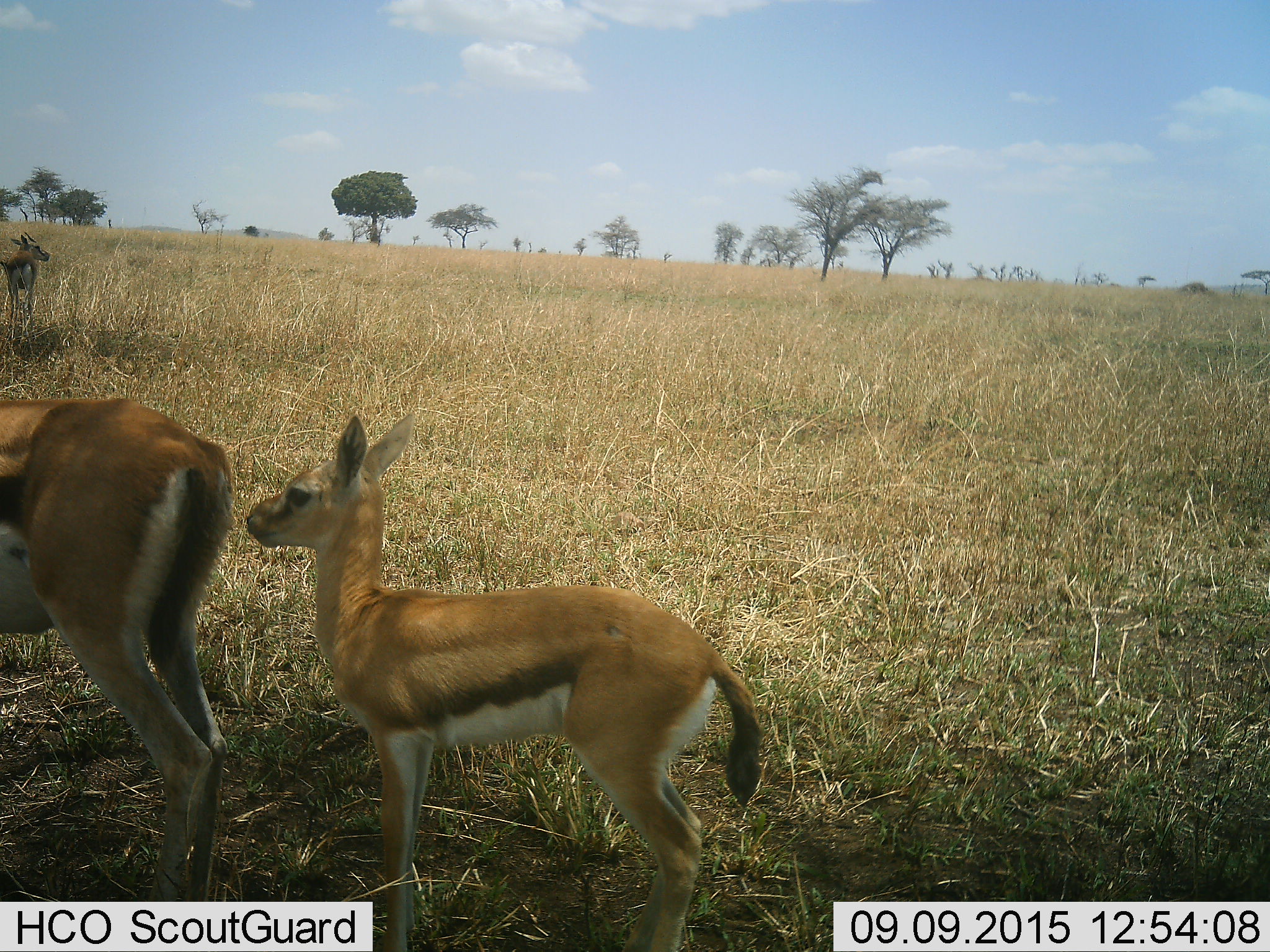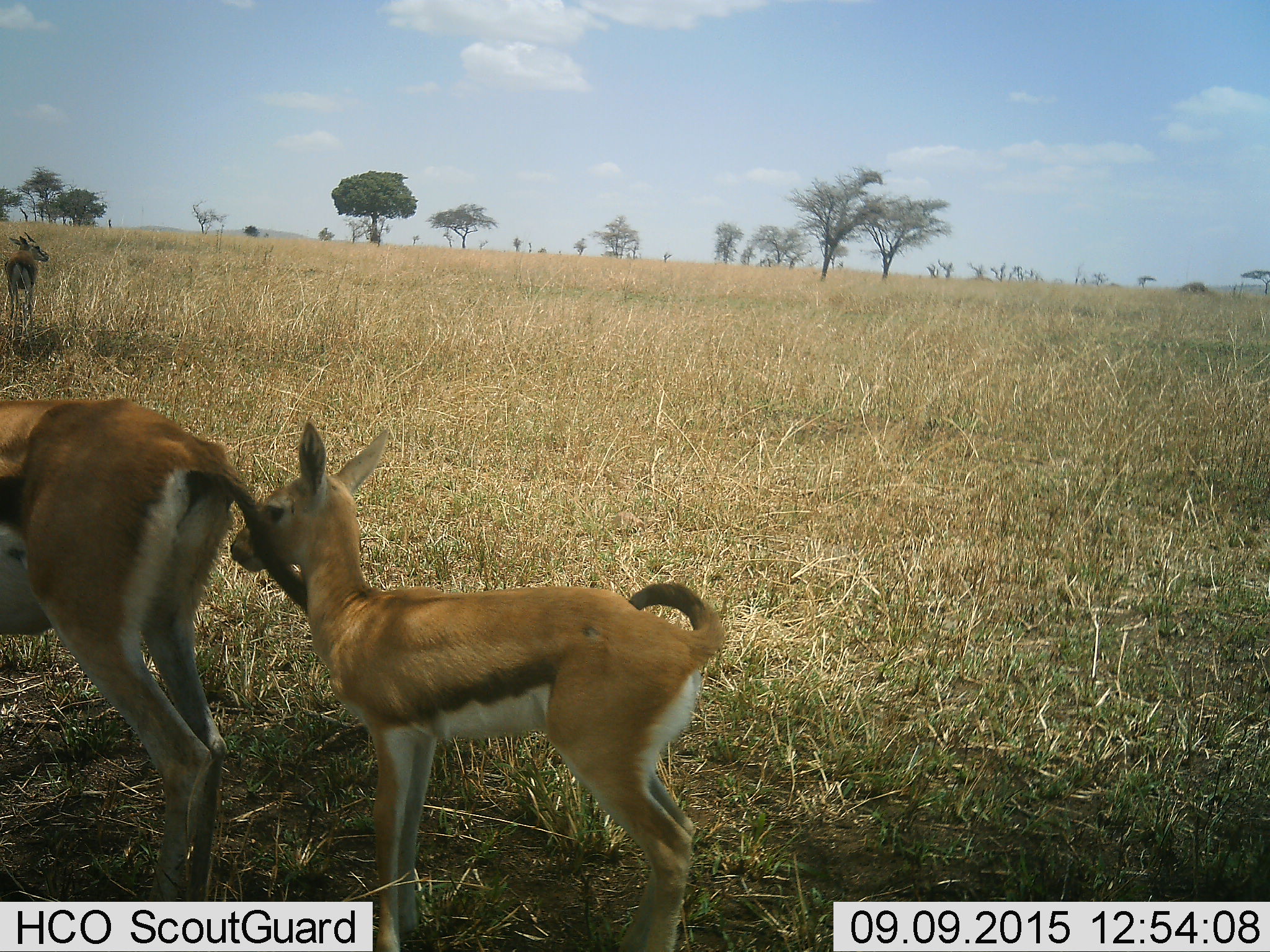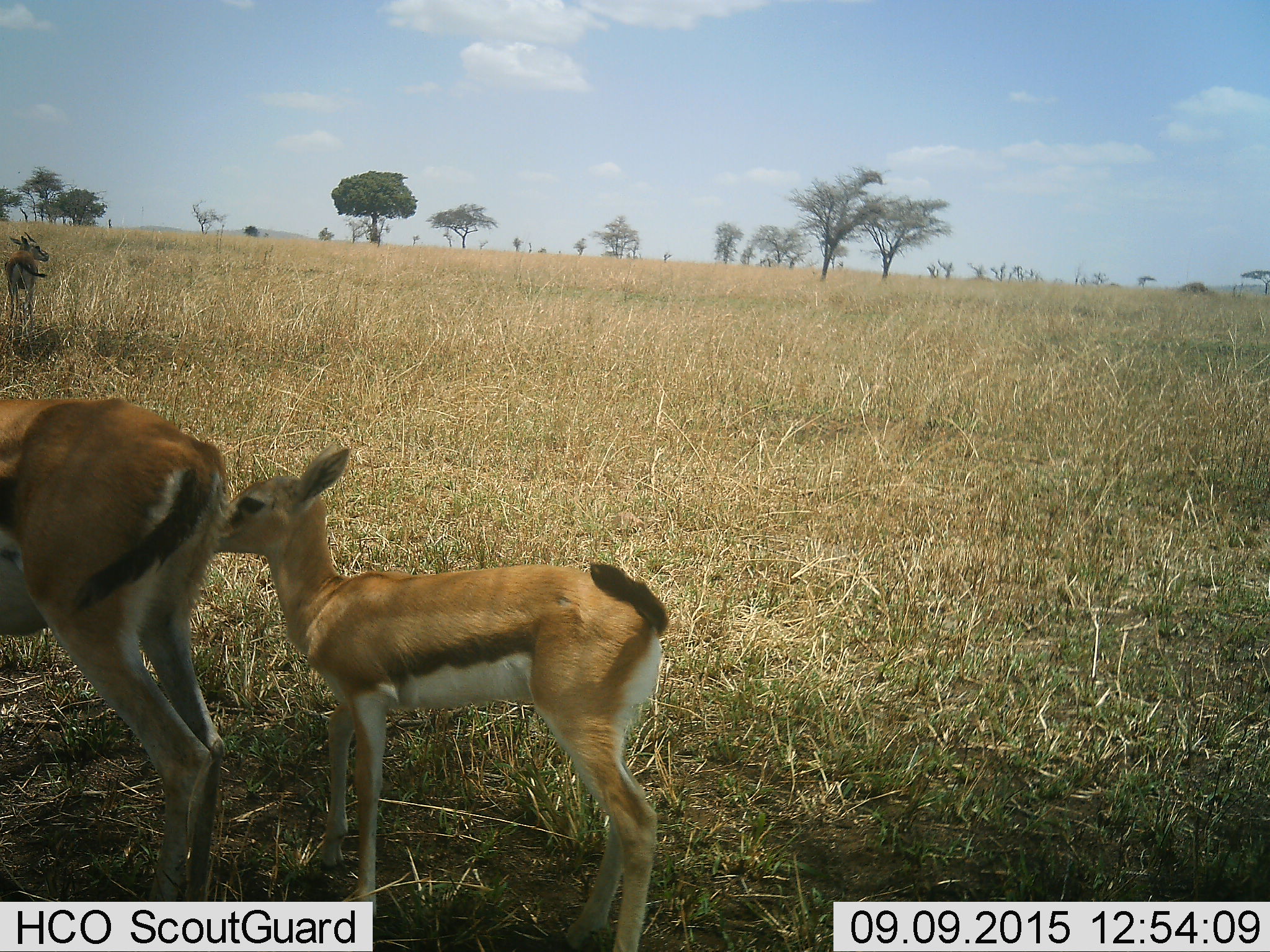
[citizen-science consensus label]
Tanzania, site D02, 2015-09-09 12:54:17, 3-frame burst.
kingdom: Animalia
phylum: Chordata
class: Mammalia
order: Artiodactyla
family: Bovidae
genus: Eudorcas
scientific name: Eudorcas thomsonii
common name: thomson's gazelle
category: gazellethomsons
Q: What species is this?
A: Gazellethomsons (thomson's gazelle) (Eudorcas thomsonii).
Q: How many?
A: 2.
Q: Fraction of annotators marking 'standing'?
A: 93%.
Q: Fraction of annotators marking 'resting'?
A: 7%.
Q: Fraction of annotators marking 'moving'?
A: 20%.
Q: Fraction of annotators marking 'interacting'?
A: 27%.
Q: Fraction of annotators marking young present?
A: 100%.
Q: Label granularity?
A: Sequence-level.